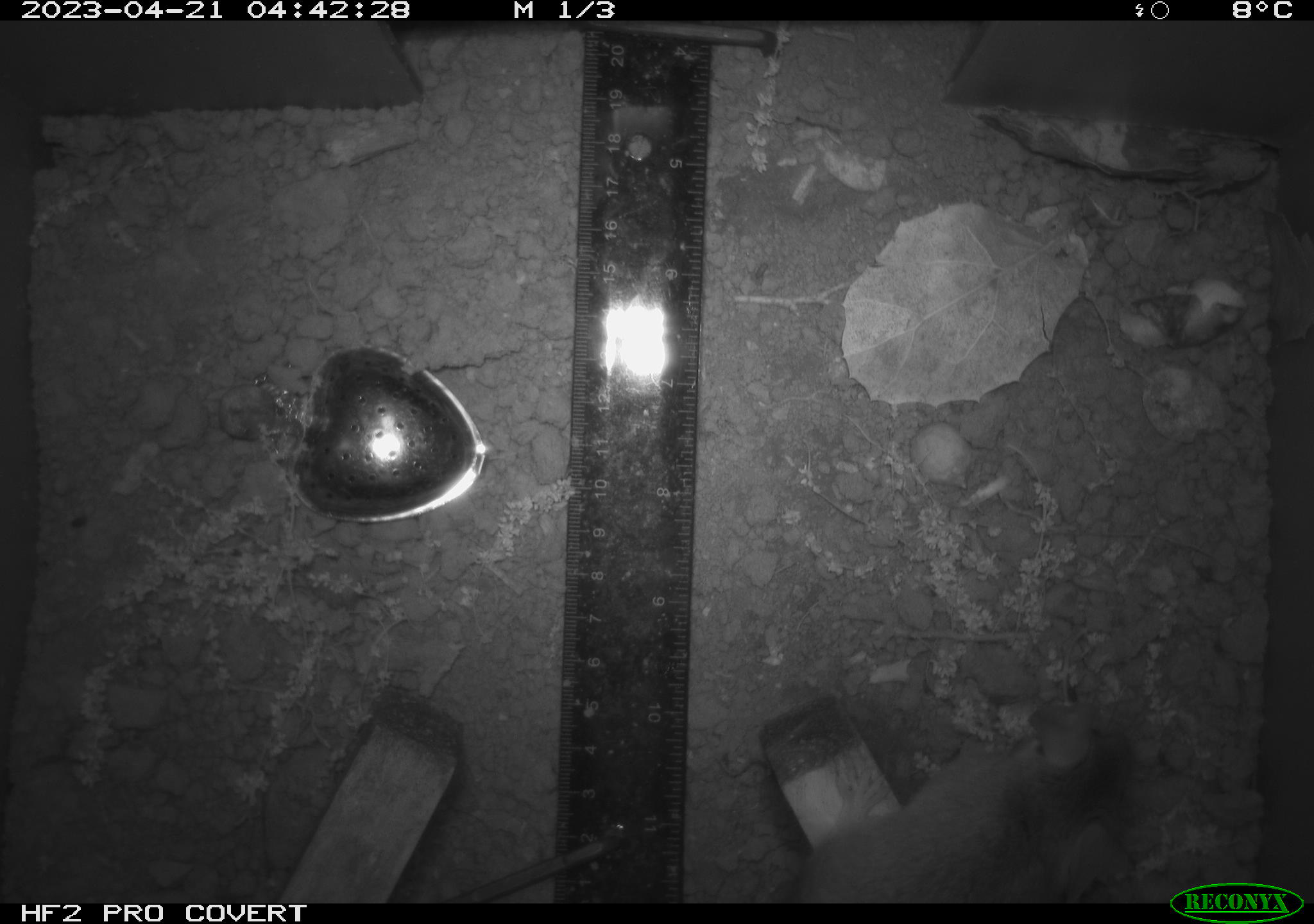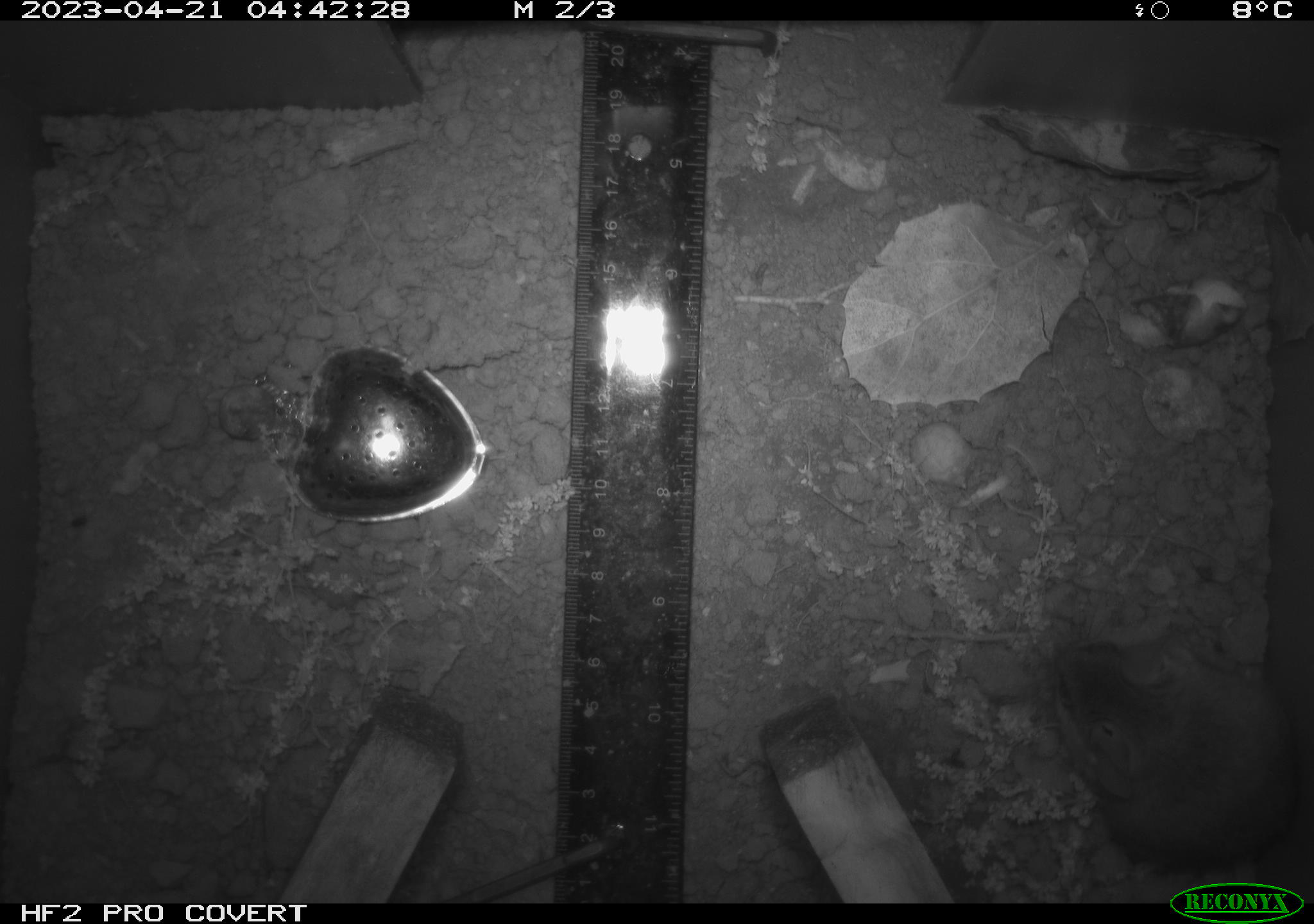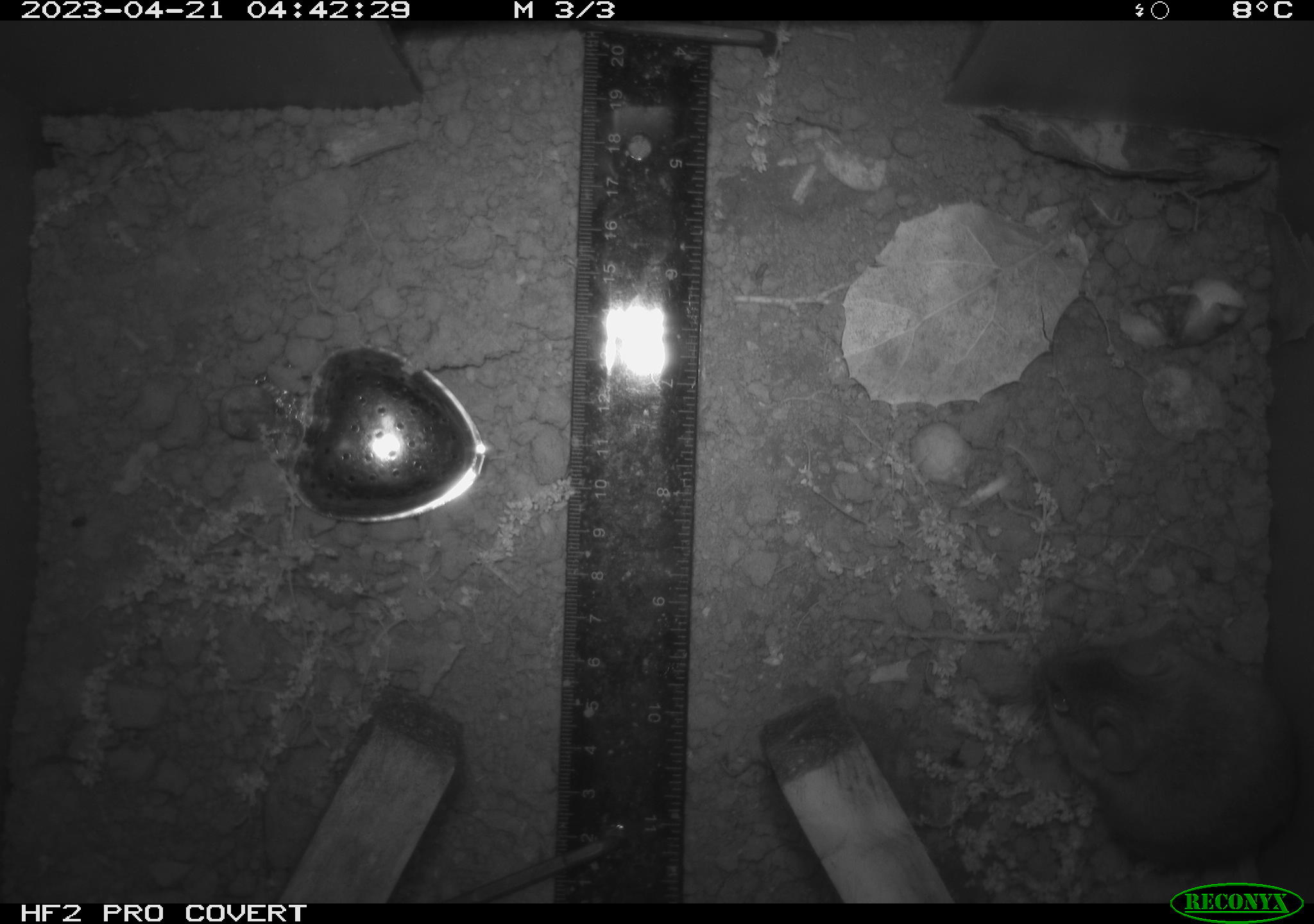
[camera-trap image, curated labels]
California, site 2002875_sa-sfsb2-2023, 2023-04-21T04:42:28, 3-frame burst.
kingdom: Animalia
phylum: Chordata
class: Mammalia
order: Rodentia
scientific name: Rodentia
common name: mouse species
Mouse species (Rodentia).